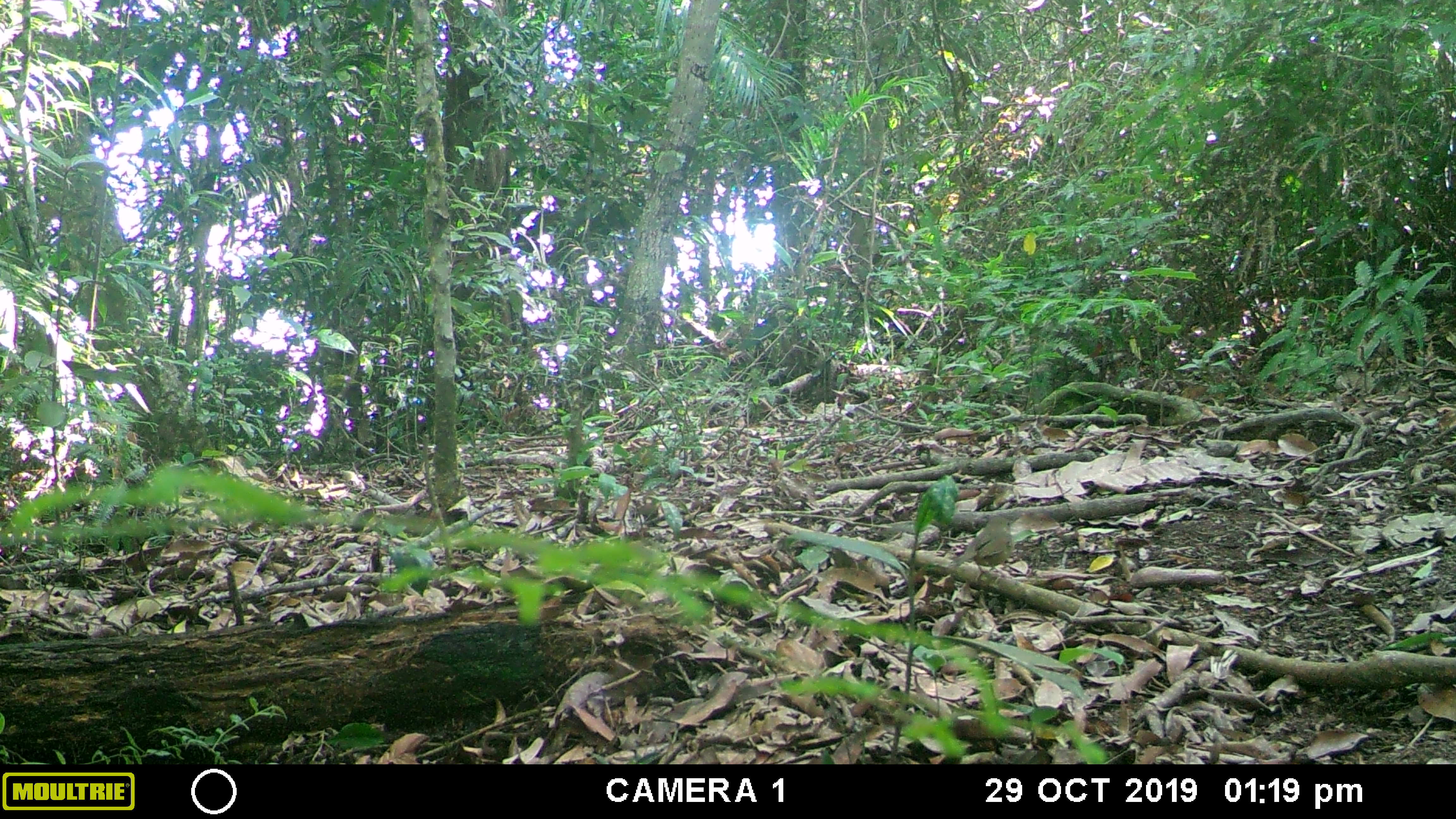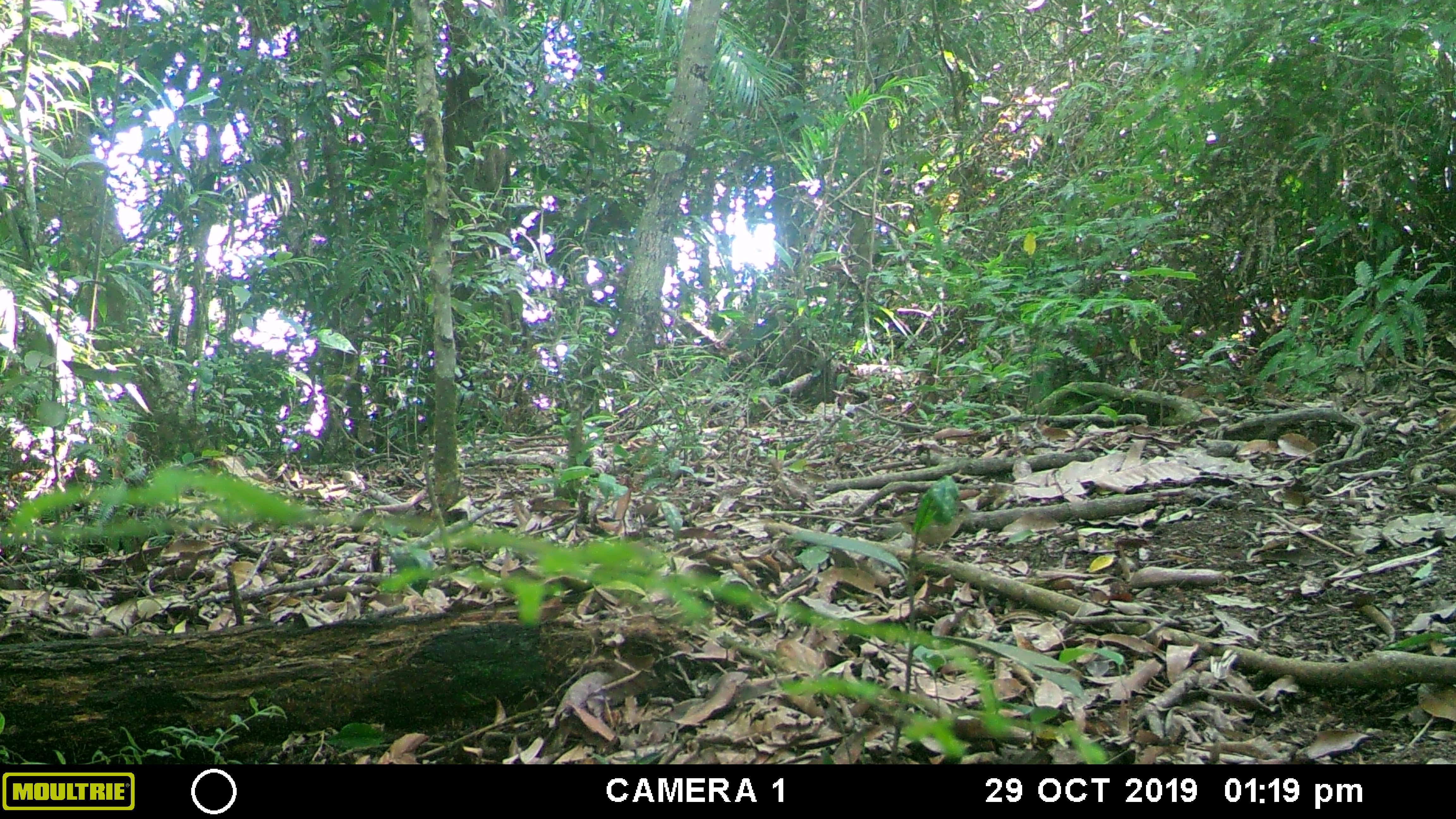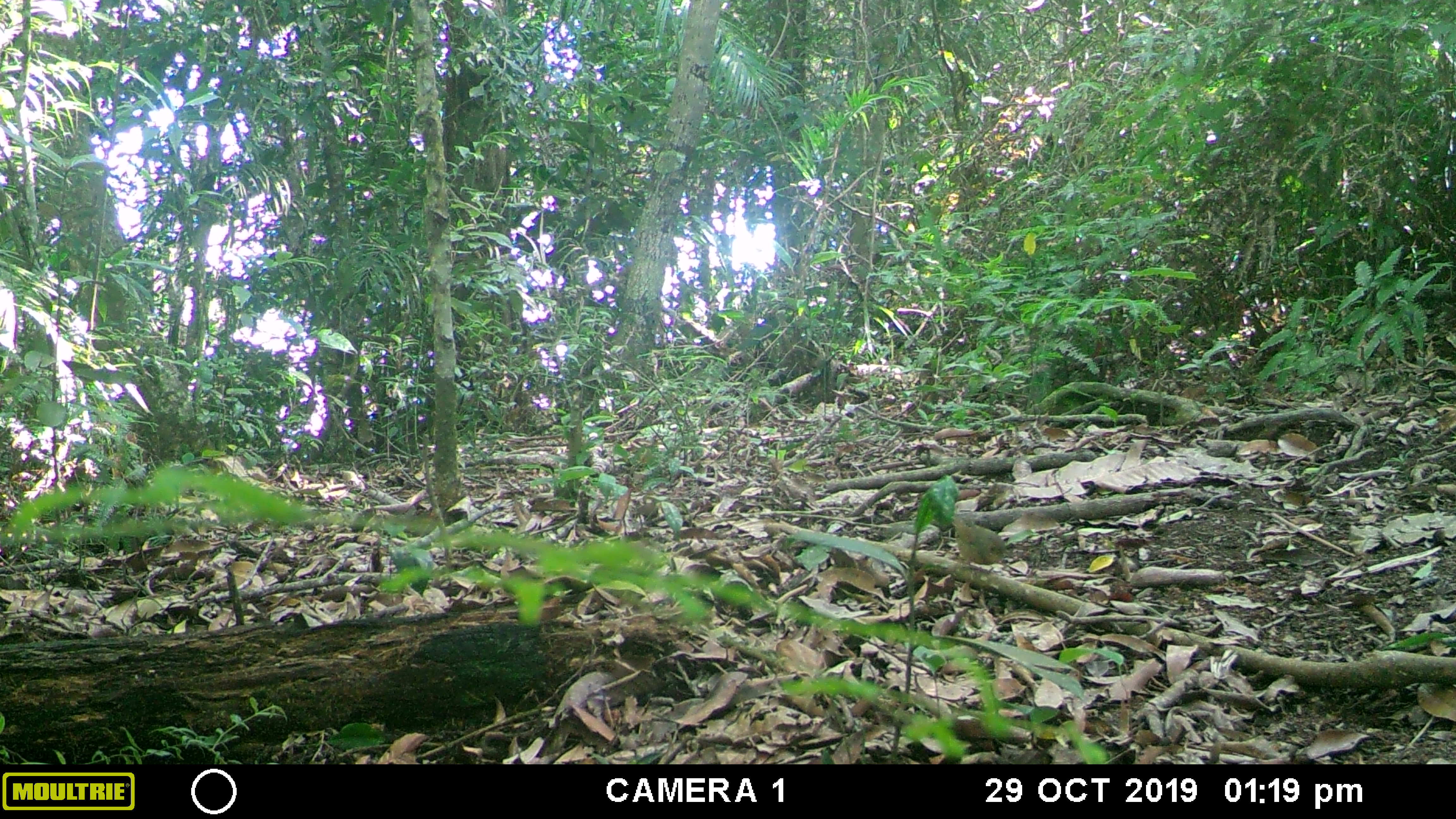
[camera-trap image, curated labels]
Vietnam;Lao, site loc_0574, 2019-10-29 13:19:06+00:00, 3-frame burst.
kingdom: Animalia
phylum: Chordata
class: Aves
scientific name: Aves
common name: bird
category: unidentified bird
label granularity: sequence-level